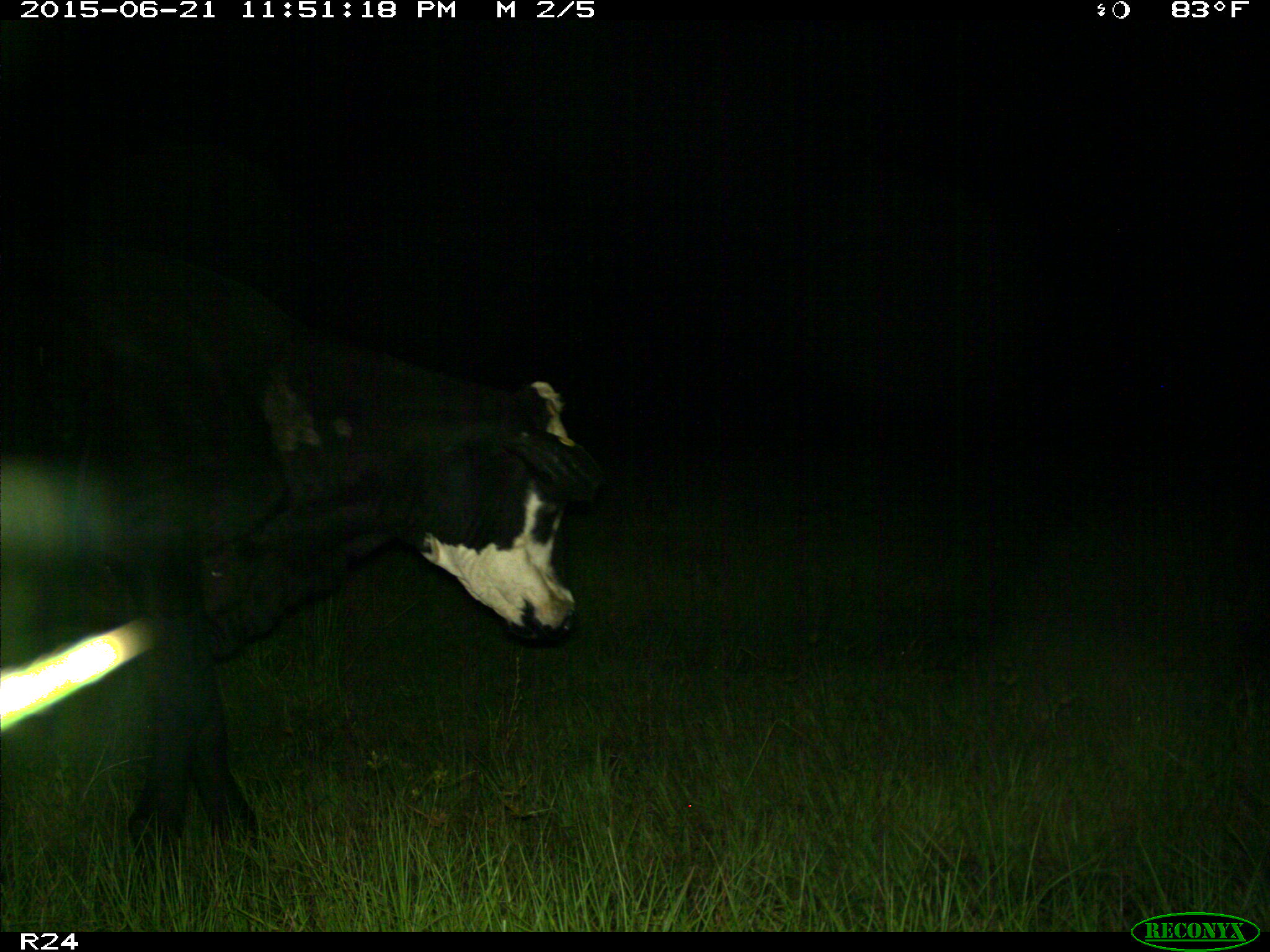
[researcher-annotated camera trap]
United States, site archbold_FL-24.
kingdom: Animalia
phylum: Chordata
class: Mammalia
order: Artiodactyla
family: Bovidae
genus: Bos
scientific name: Bos taurus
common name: domestic cow